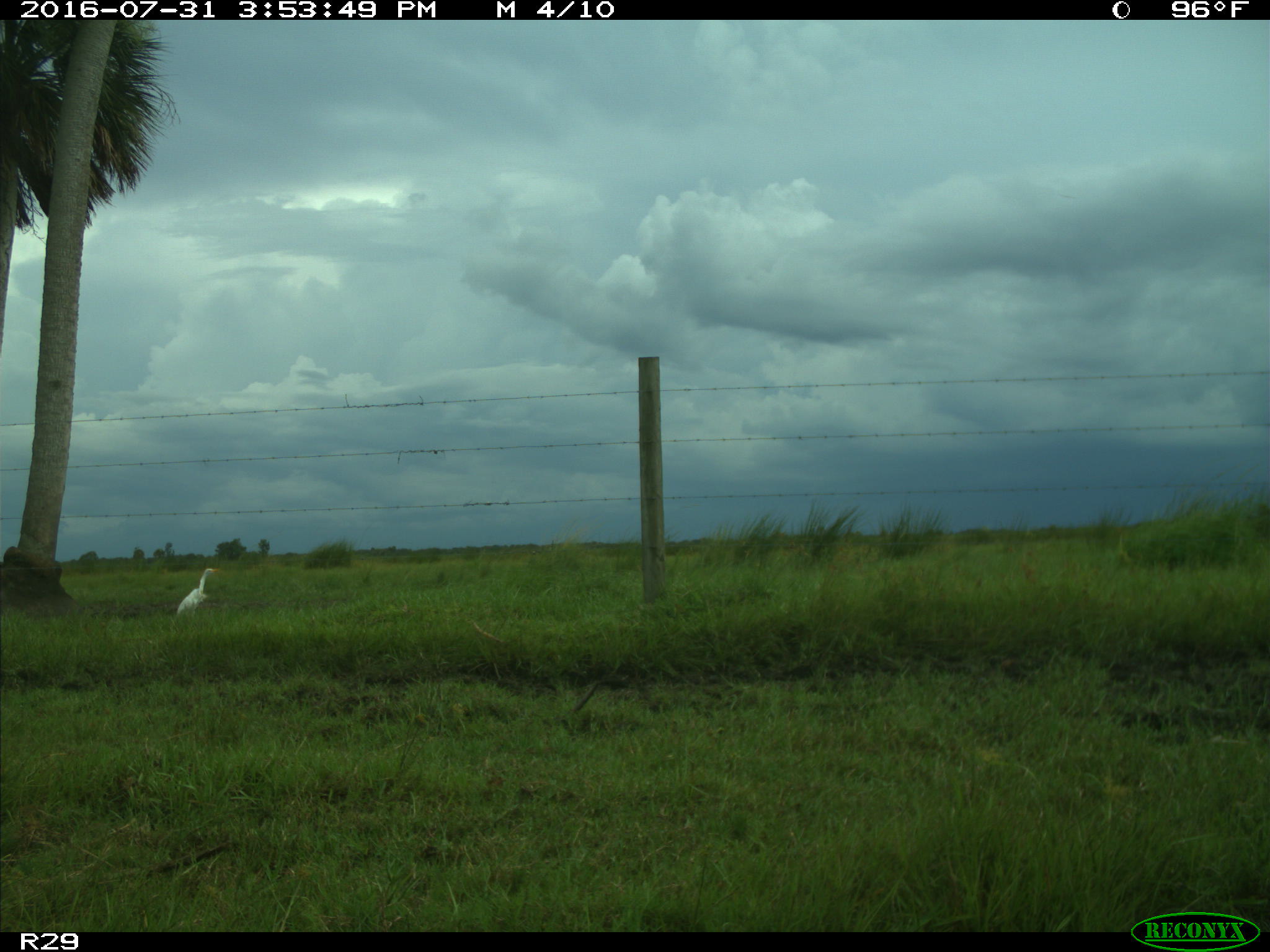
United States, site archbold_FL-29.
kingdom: Animalia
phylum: Chordata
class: Aves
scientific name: Aves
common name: birds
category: unidentified bird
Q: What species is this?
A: Unidentified bird (birds) (Aves).